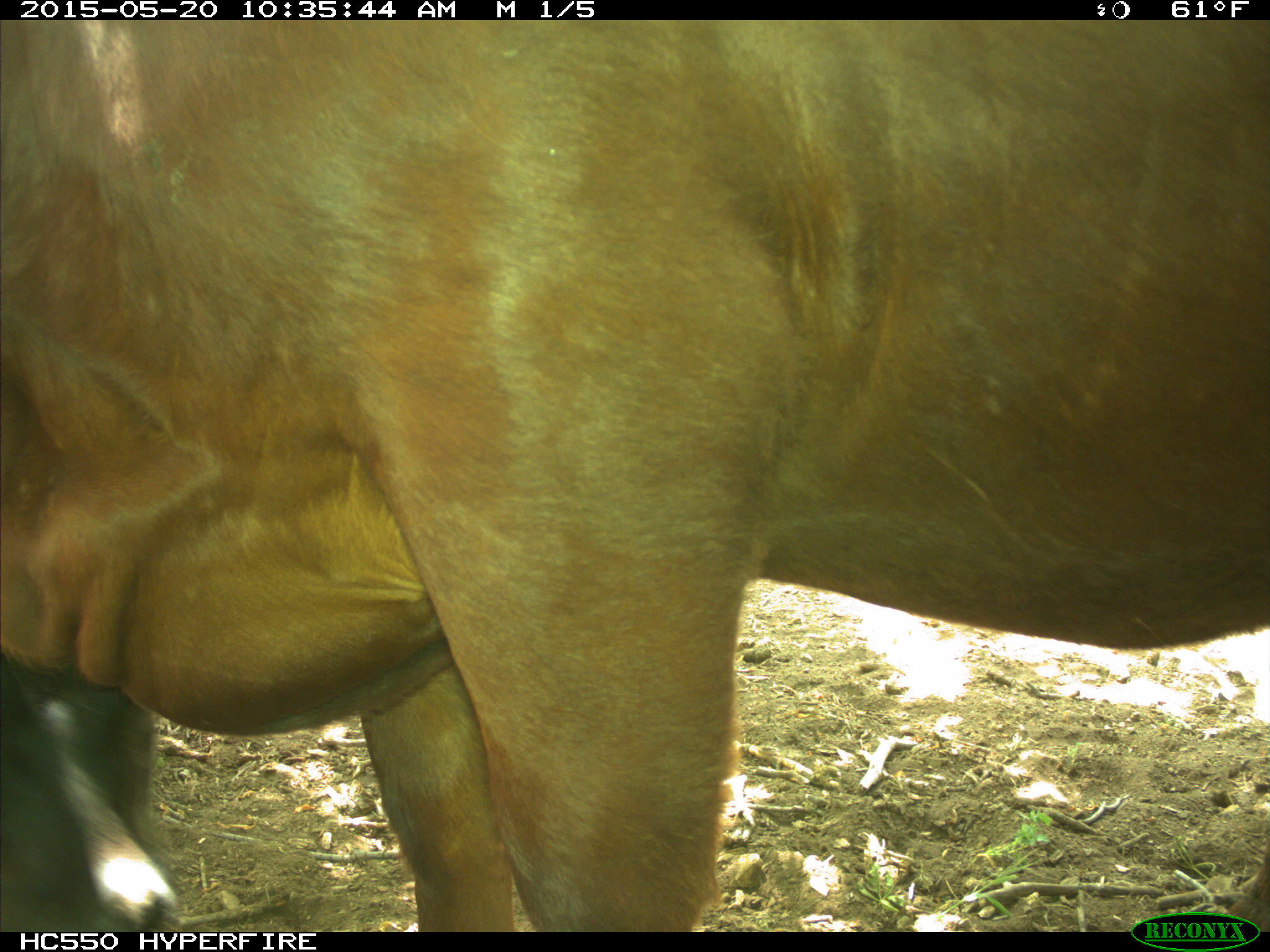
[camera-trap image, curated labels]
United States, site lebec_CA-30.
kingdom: Animalia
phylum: Chordata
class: Mammalia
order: Artiodactyla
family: Bovidae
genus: Bos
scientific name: Bos taurus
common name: domestic cow